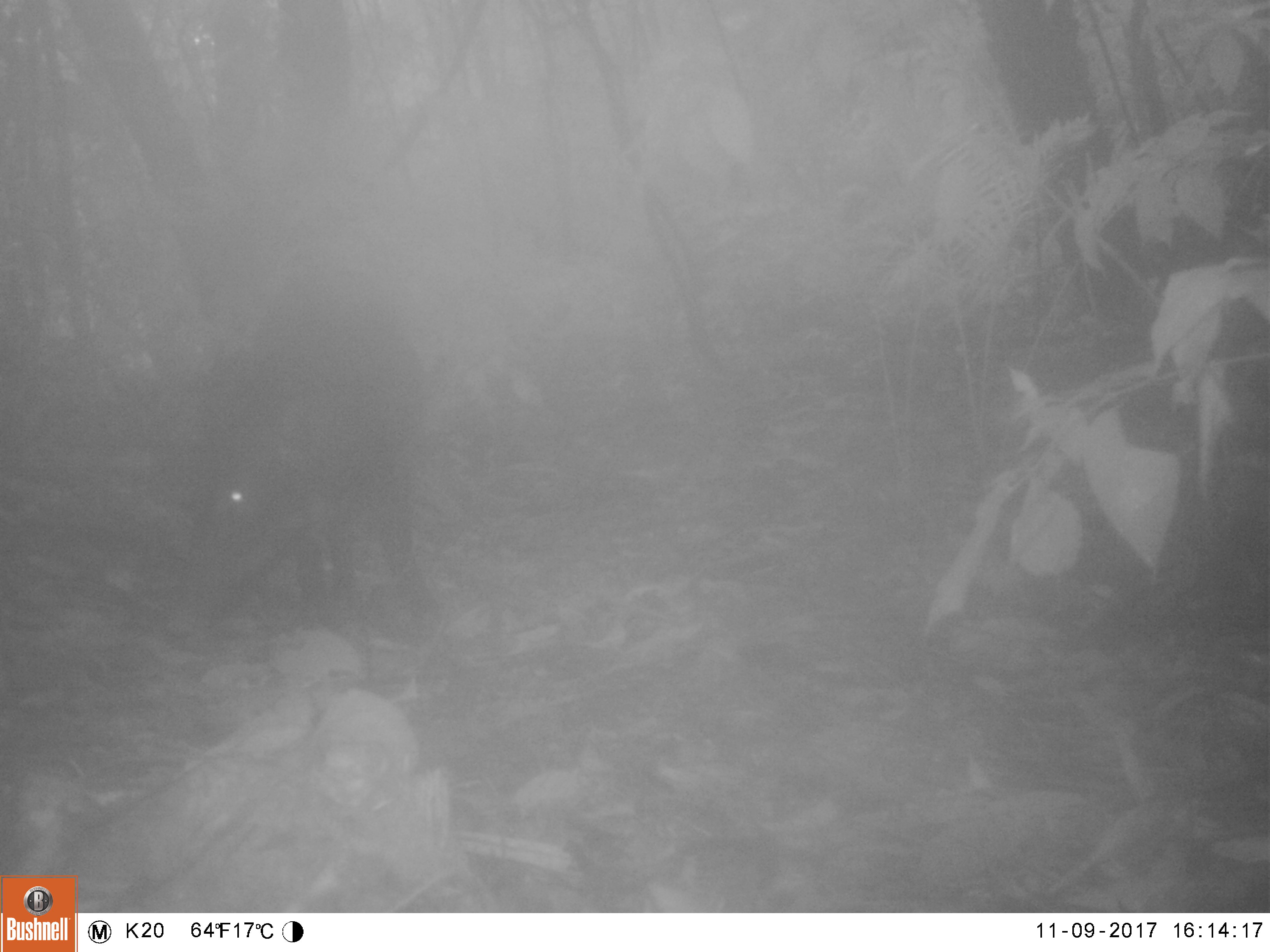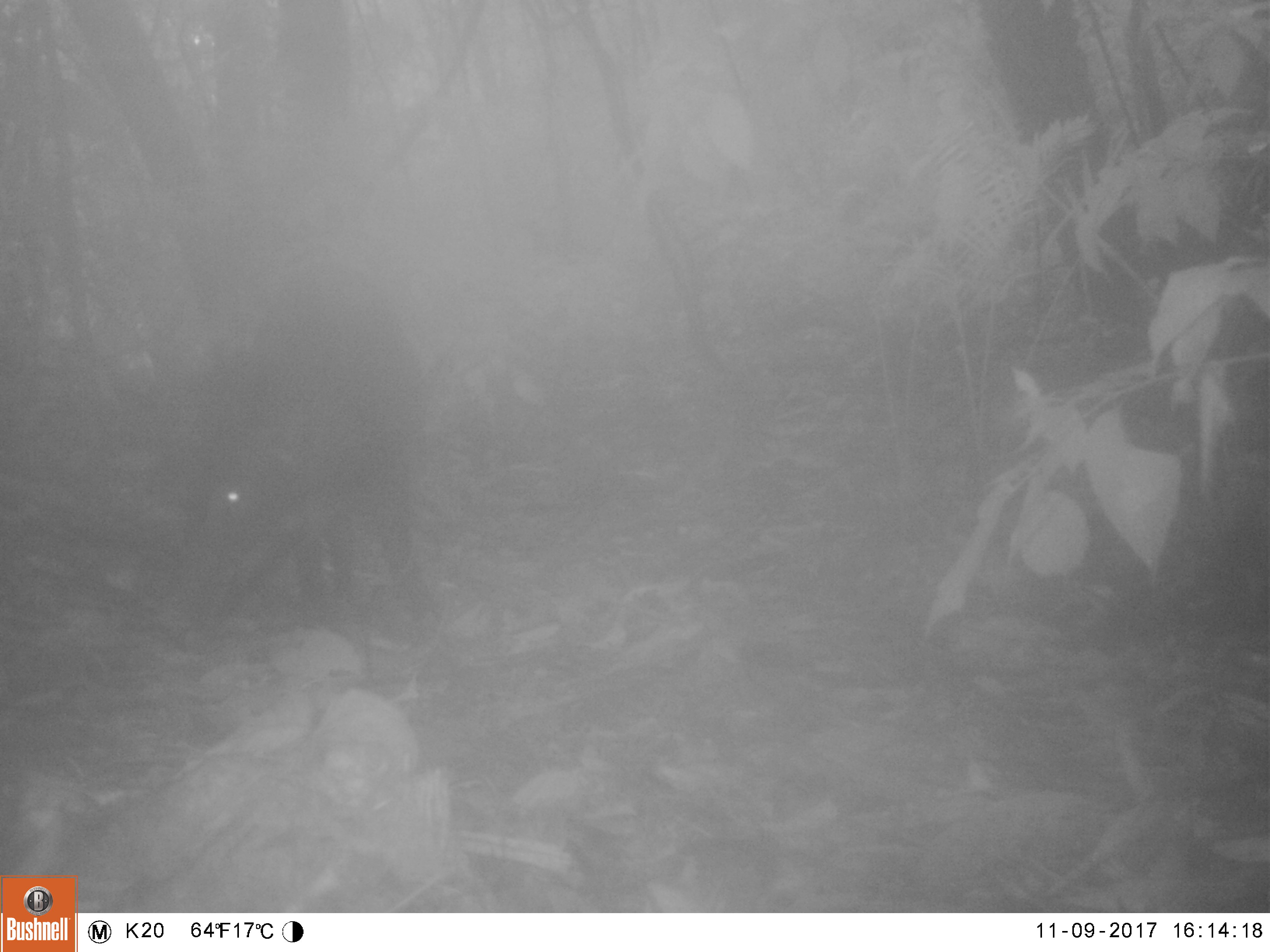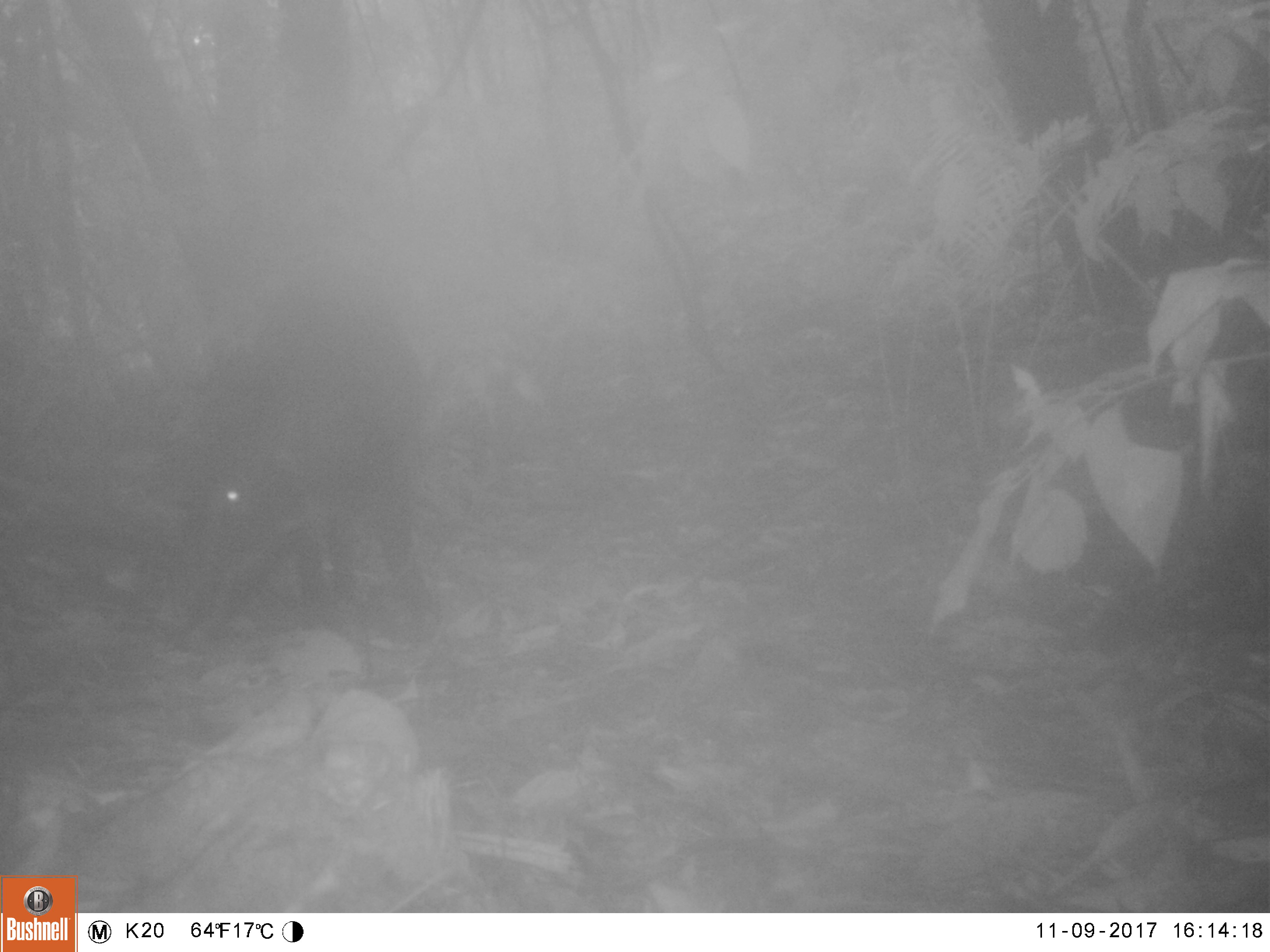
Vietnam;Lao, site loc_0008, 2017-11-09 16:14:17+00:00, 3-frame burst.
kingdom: Animalia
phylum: Chordata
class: Mammalia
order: Artiodactyla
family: Suidae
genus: Sus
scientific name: Sus scrofa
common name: eurasian wild pig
Eurasian wild pig (Sus scrofa). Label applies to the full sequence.